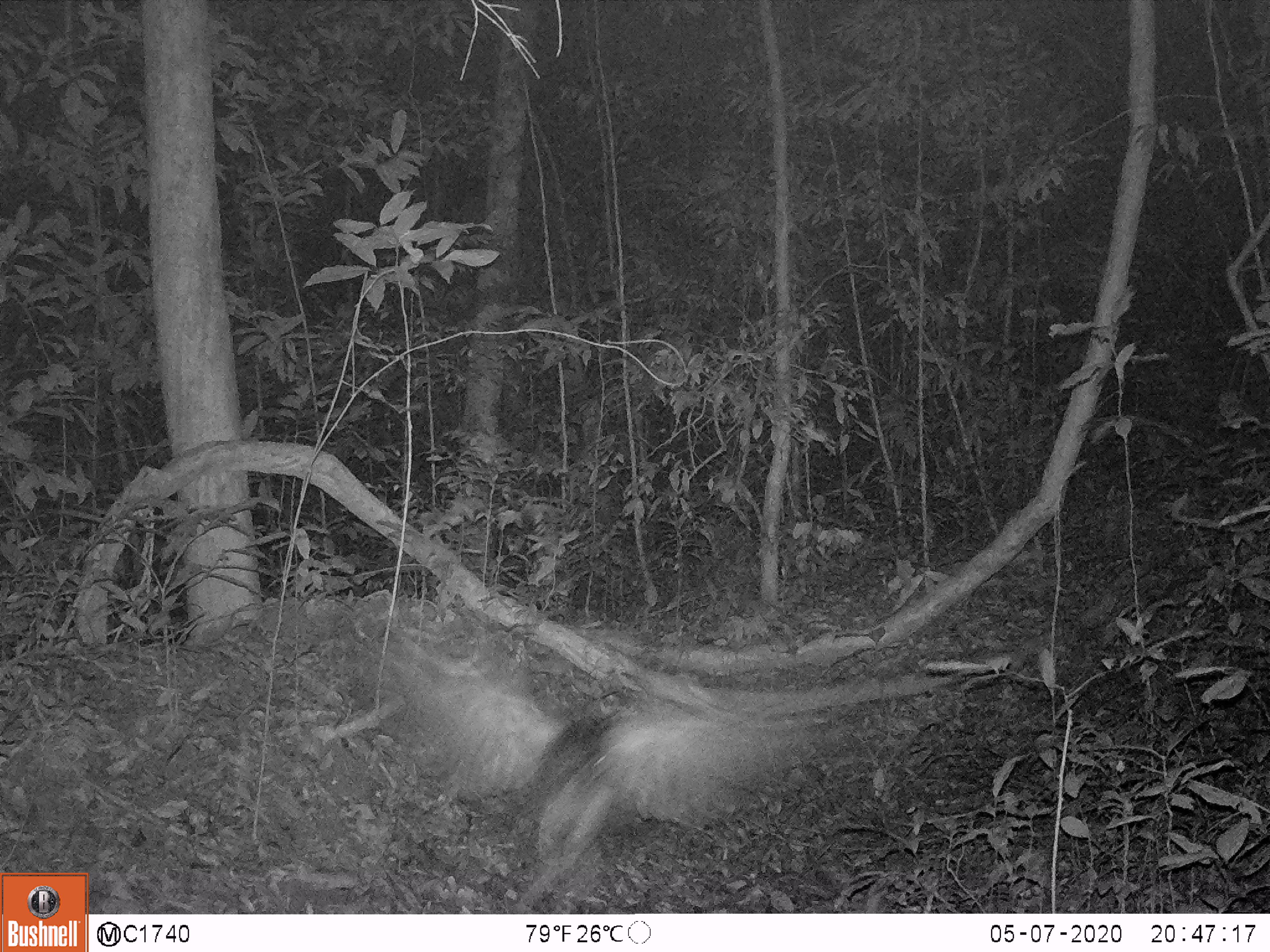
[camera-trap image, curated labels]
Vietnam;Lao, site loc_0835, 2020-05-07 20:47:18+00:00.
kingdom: Animalia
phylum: Chordata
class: Aves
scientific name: Aves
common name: bird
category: unidentified bird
Unidentified bird (bird) (Aves). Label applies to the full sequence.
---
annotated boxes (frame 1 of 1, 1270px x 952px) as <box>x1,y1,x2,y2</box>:
unidentified bird: <box>390,633,831,914</box>